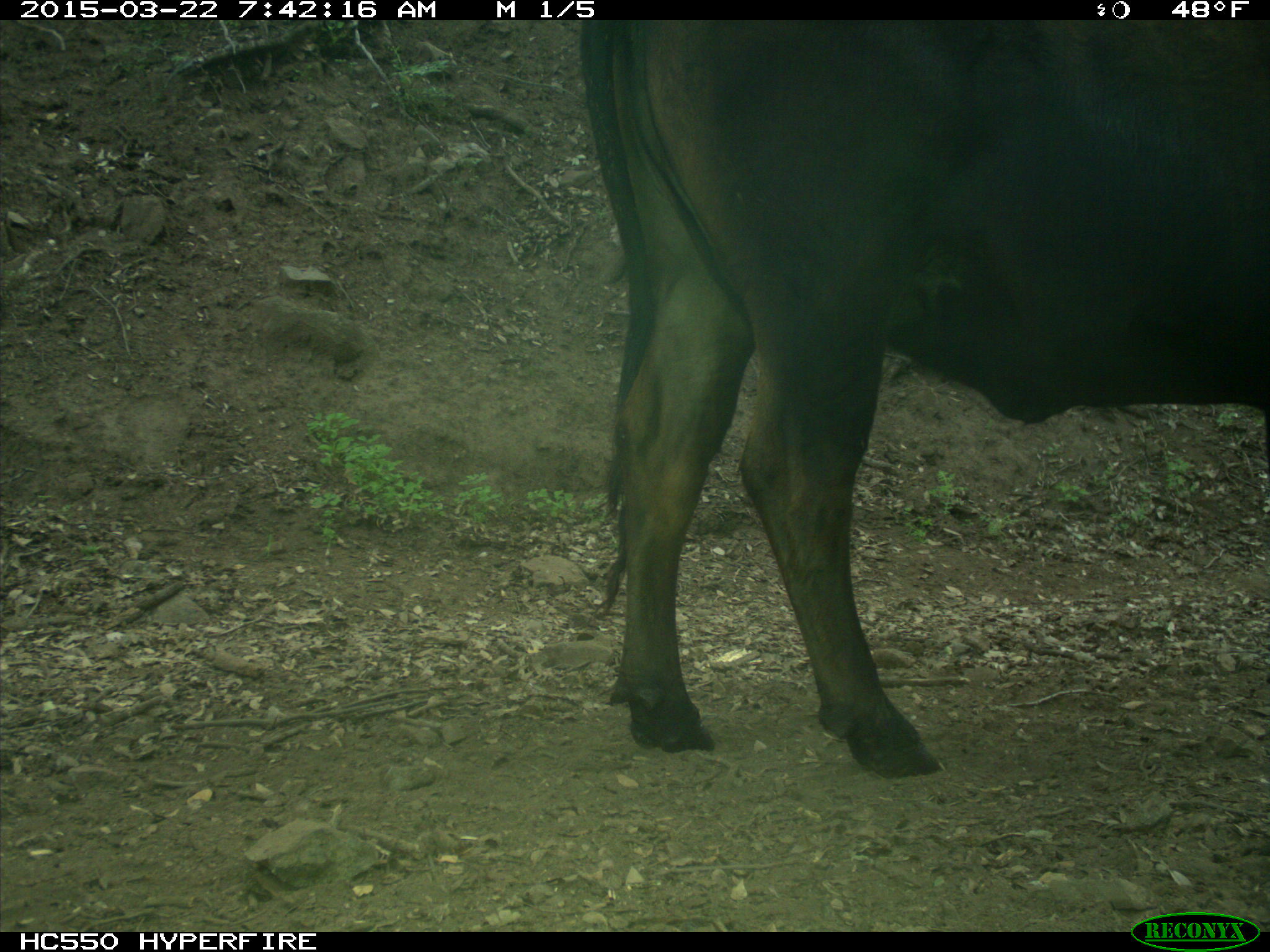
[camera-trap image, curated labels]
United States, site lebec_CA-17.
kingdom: Animalia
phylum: Chordata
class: Mammalia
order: Artiodactyla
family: Bovidae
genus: Bos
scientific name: Bos taurus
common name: domestic cow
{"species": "Bos taurus (domestic cow)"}